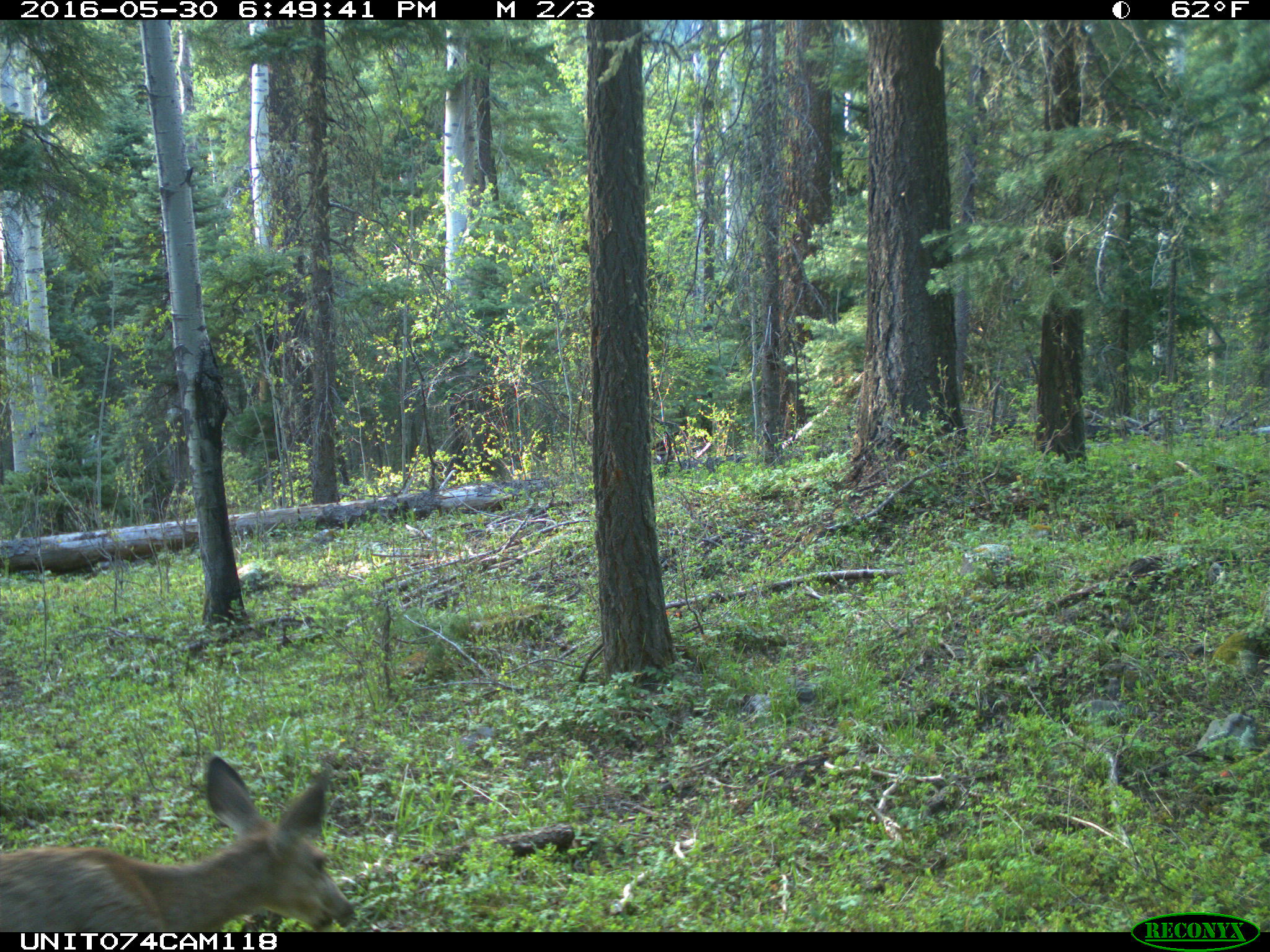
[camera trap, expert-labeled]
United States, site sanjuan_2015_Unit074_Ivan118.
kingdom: Animalia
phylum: Chordata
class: Mammalia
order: Artiodactyla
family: Cervidae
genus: Odocoileus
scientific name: Odocoileus hemionus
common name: mule deer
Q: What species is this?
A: Odocoileus hemionus (mule deer).